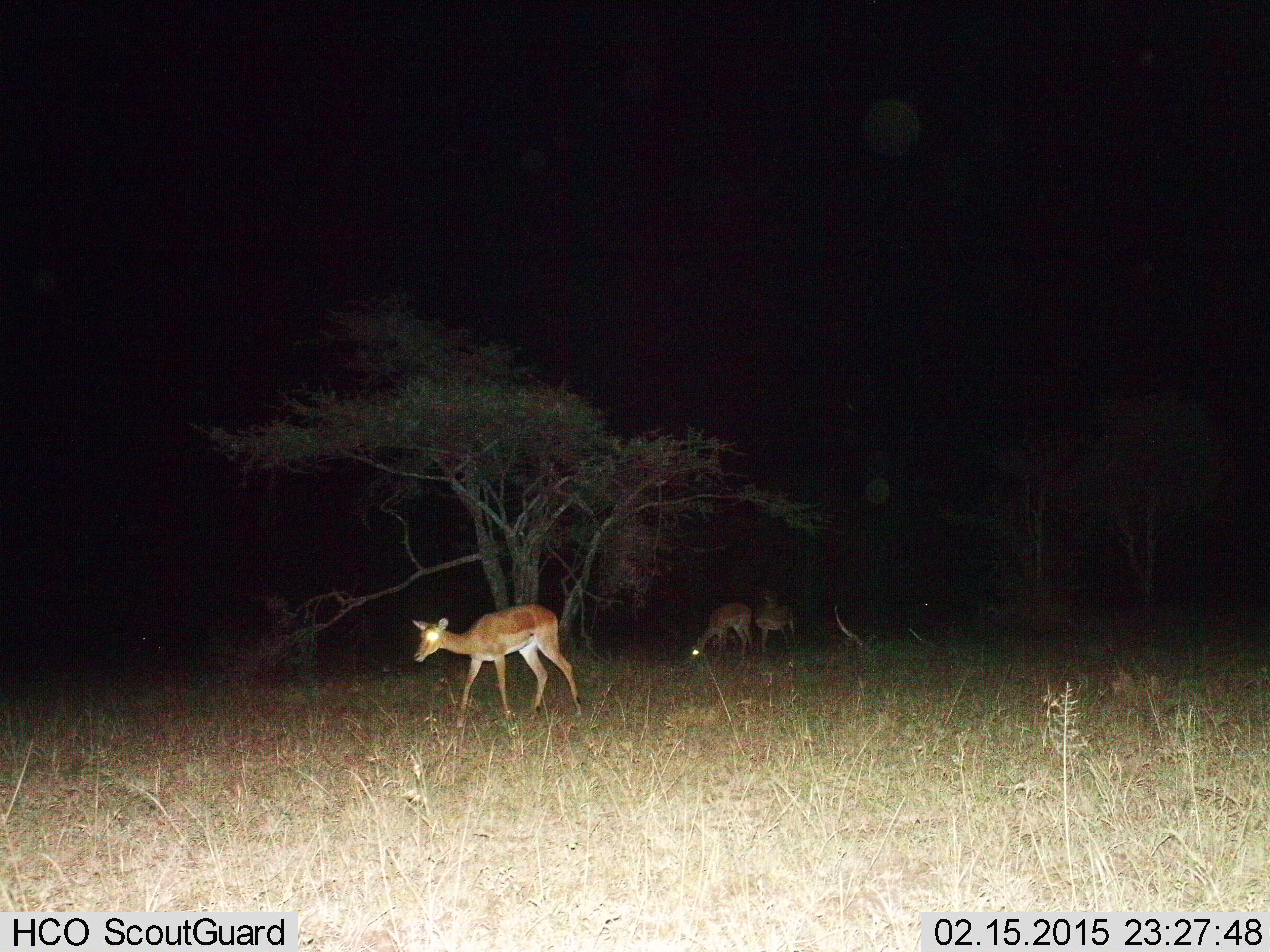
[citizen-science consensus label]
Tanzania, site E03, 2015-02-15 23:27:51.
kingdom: Animalia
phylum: Chordata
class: Mammalia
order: Artiodactyla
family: Bovidae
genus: Aepyceros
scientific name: Aepyceros melampus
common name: impala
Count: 3.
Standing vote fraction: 30%.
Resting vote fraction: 0%.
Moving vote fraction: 90%.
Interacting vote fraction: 0%.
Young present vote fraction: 0%.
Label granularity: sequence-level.